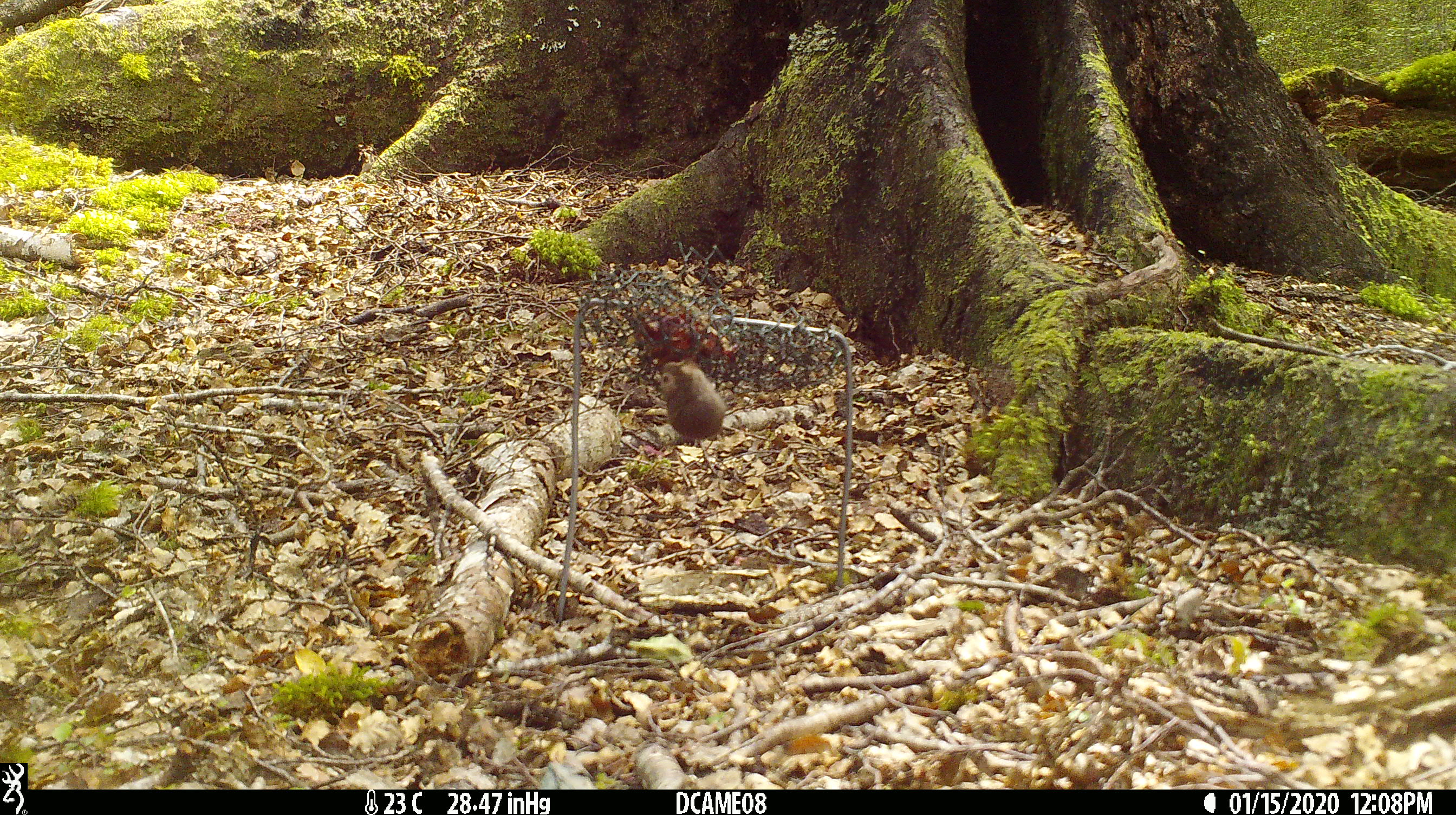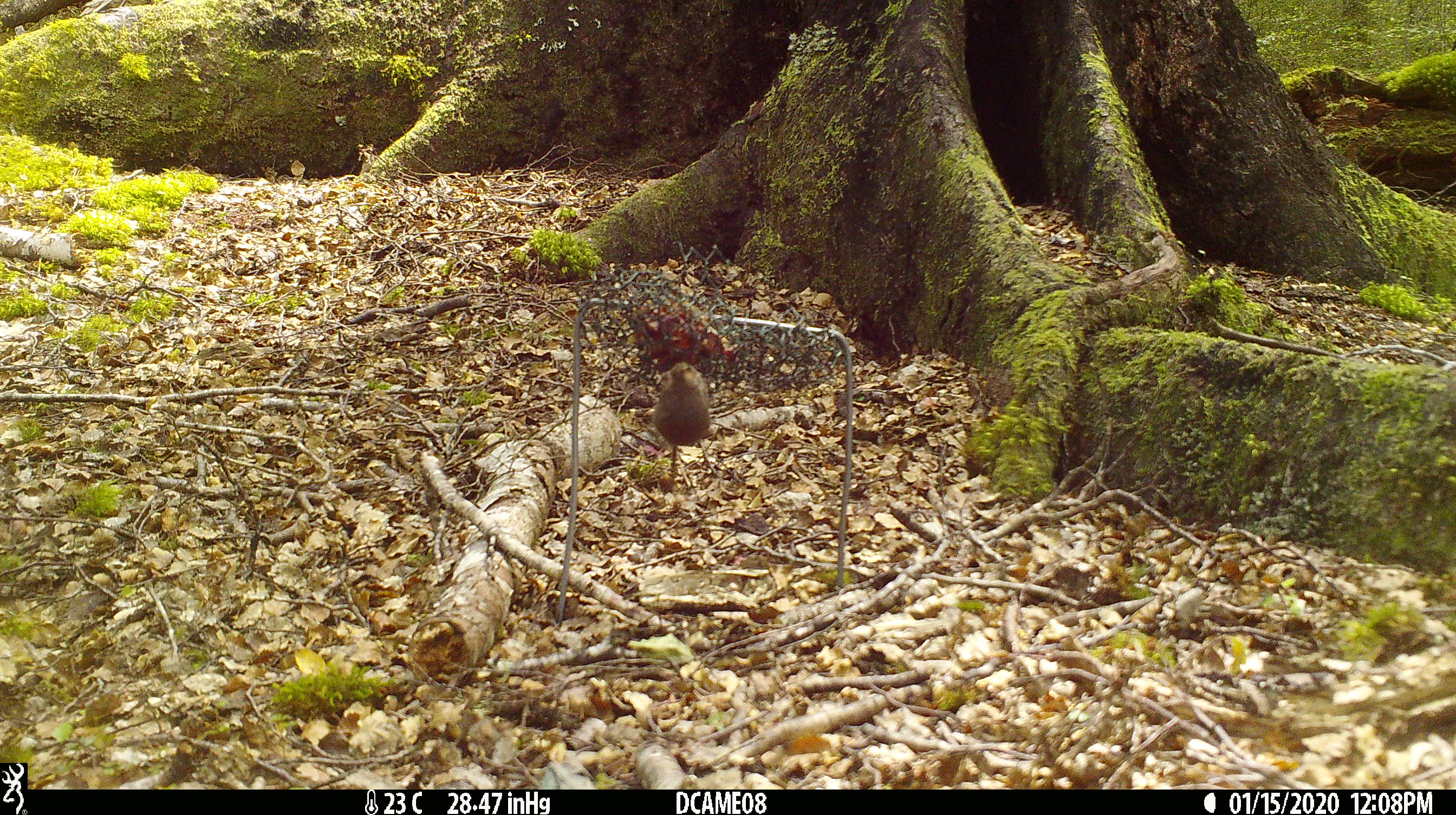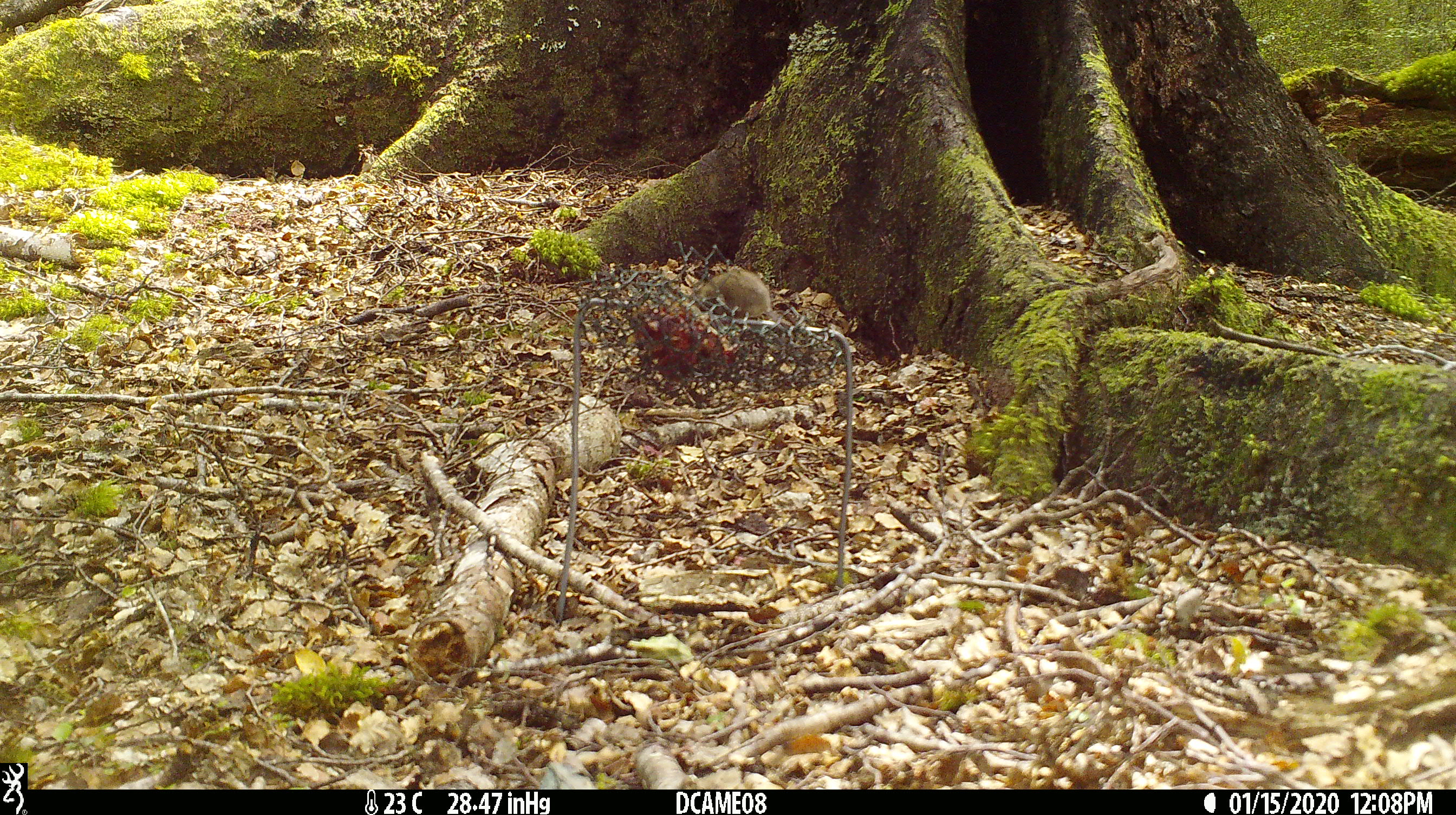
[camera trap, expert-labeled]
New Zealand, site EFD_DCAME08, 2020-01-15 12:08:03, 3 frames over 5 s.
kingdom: Animalia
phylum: Chordata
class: Mammalia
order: Rodentia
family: Muridae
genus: Mus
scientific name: Mus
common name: mouse